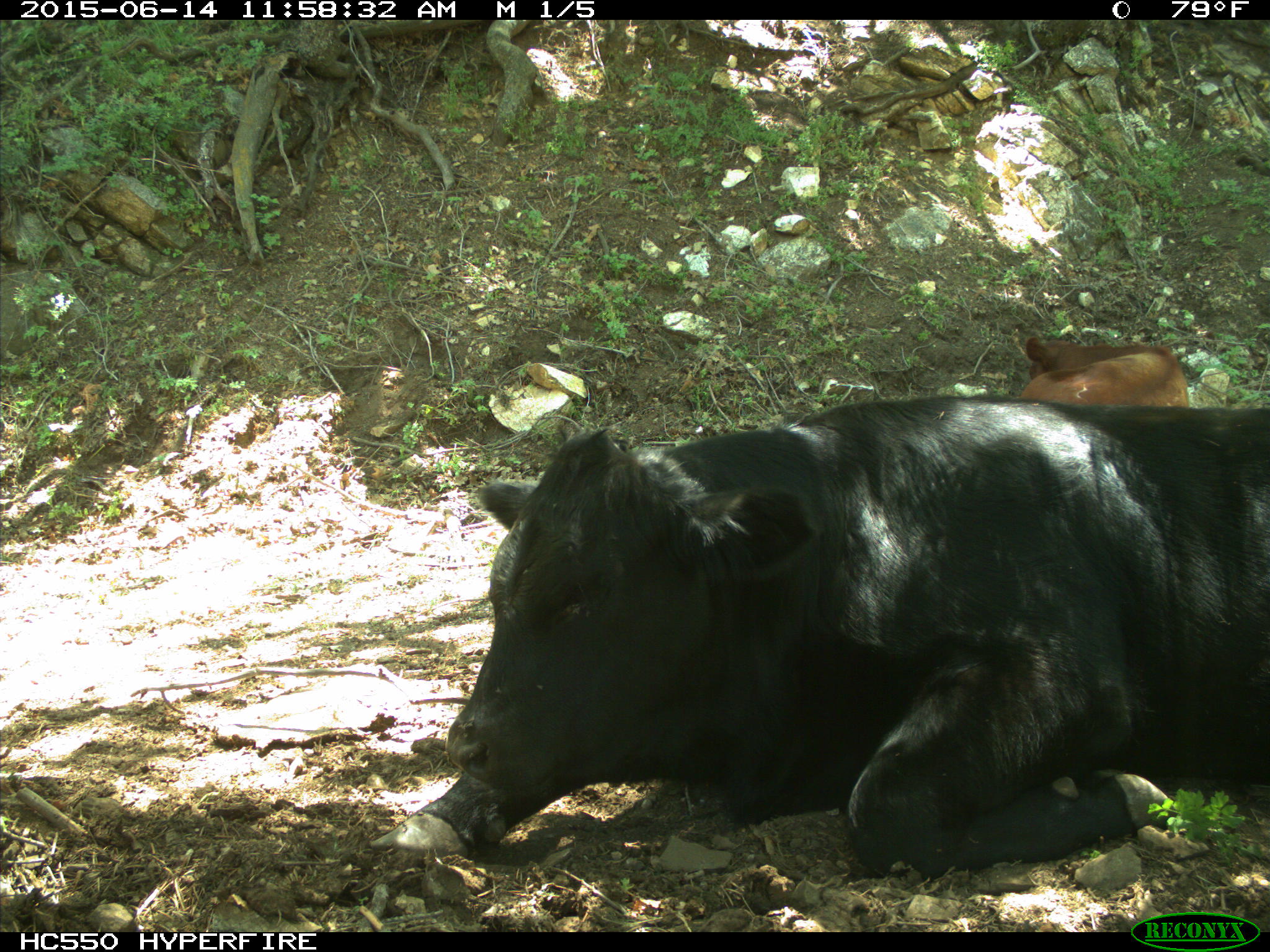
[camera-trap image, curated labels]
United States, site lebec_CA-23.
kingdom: Animalia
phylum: Chordata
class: Mammalia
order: Artiodactyla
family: Bovidae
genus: Bos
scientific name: Bos taurus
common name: domestic cow